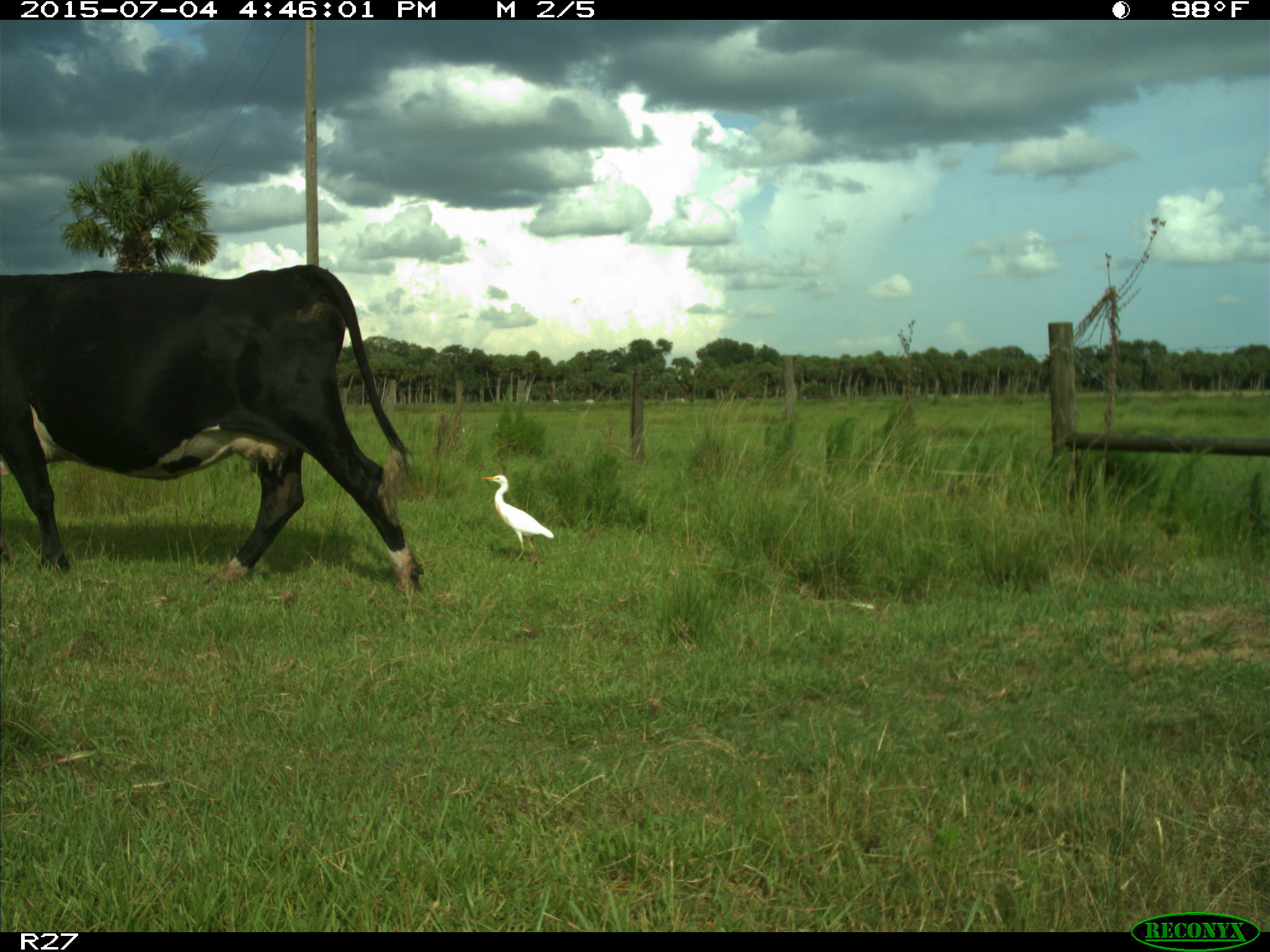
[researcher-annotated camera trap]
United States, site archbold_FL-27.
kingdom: Animalia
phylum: Chordata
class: Mammalia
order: Artiodactyla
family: Bovidae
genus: Bos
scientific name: Bos taurus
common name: domestic cow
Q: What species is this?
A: Bos taurus (domestic cow).